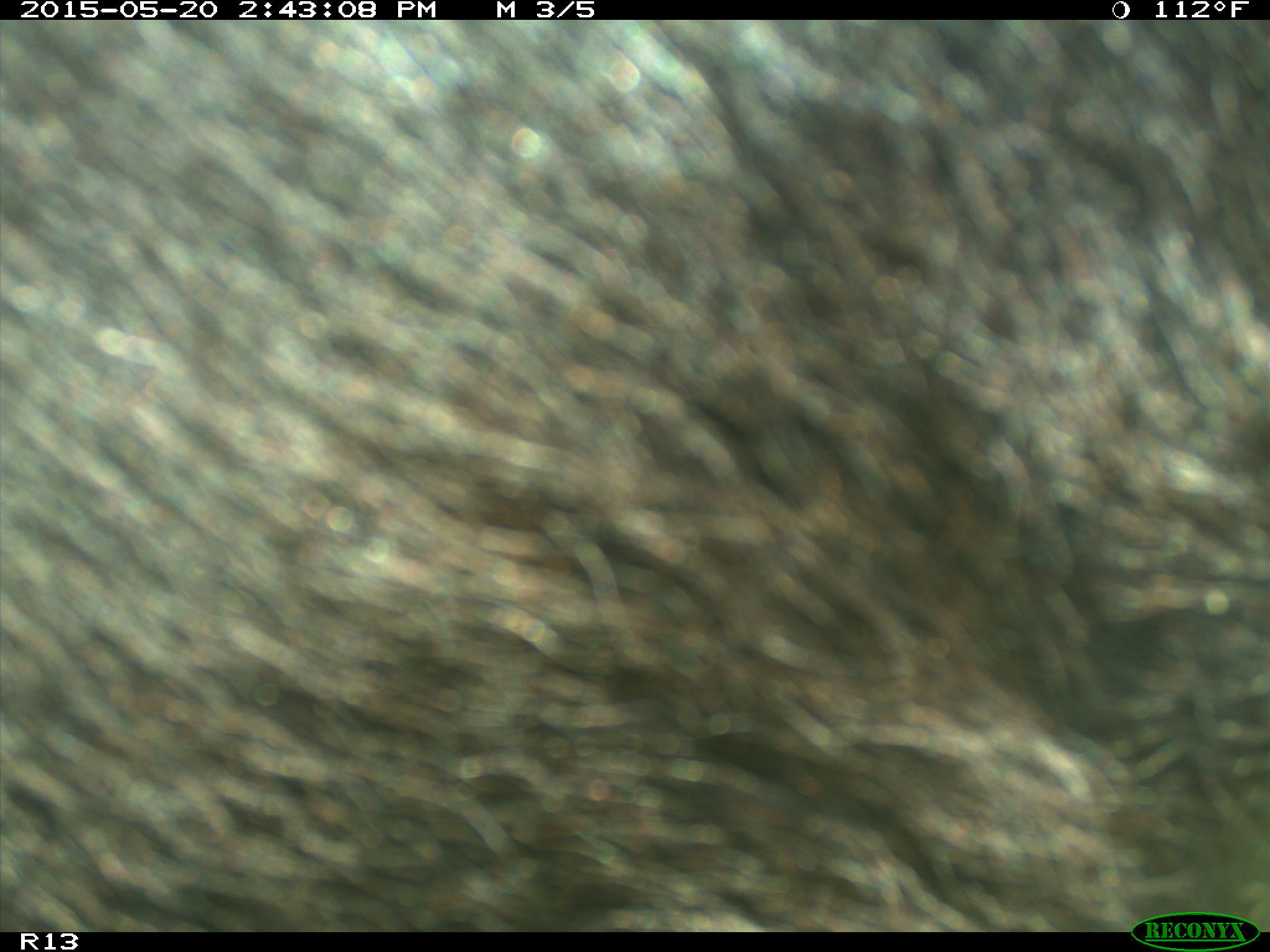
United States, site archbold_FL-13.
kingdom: Animalia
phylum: Chordata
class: Mammalia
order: Artiodactyla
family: Bovidae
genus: Bos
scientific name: Bos taurus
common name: domestic cow